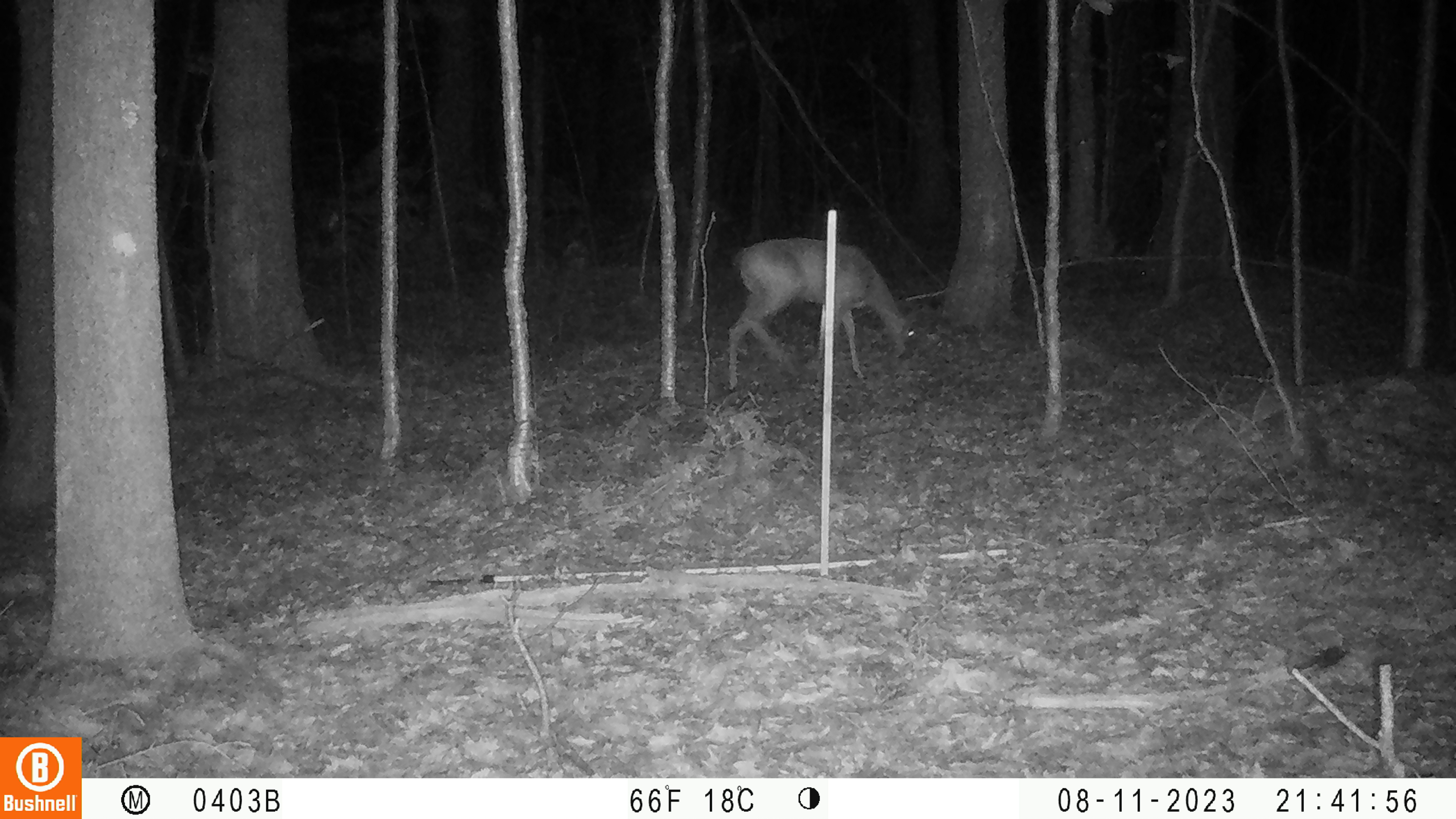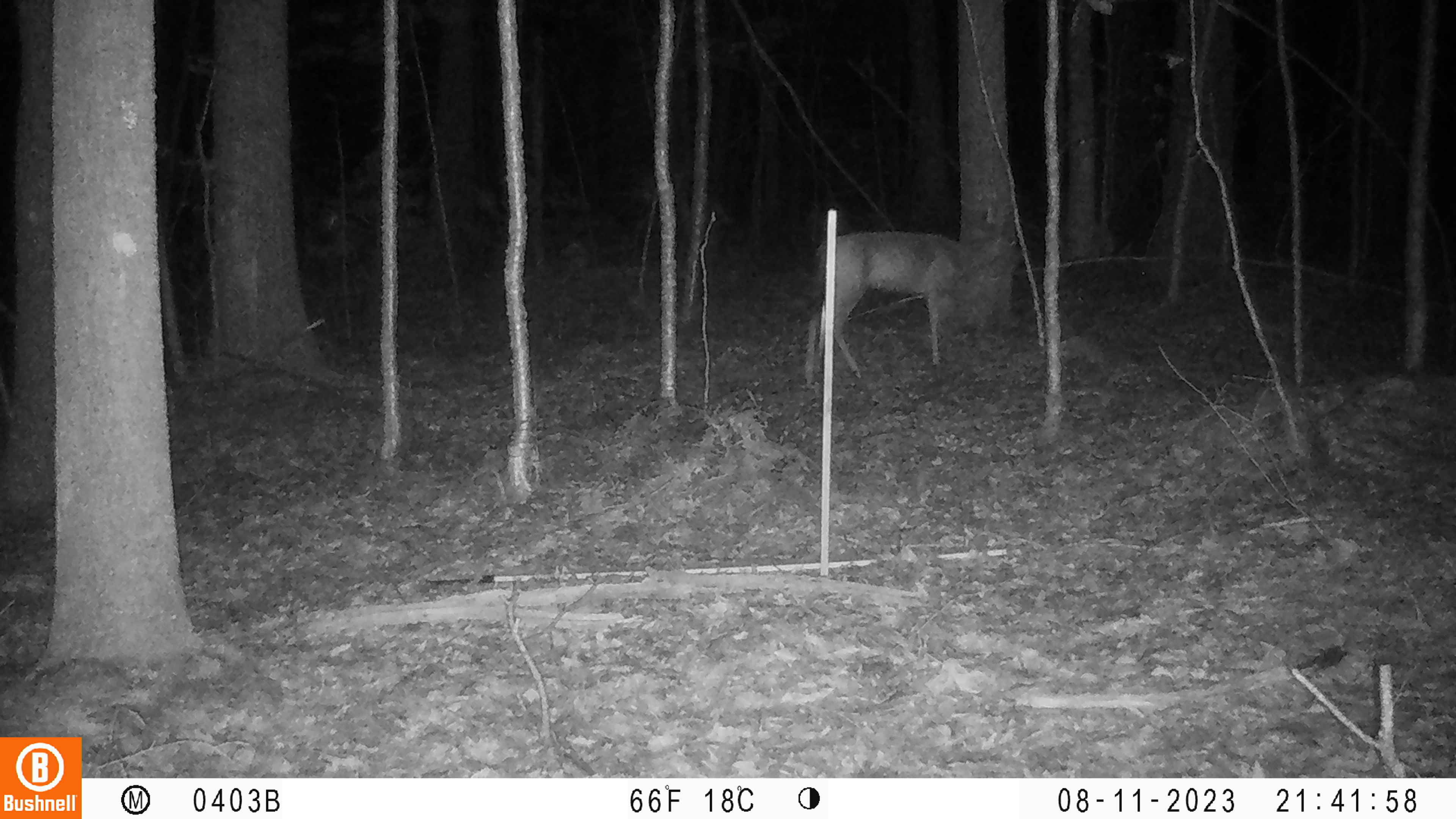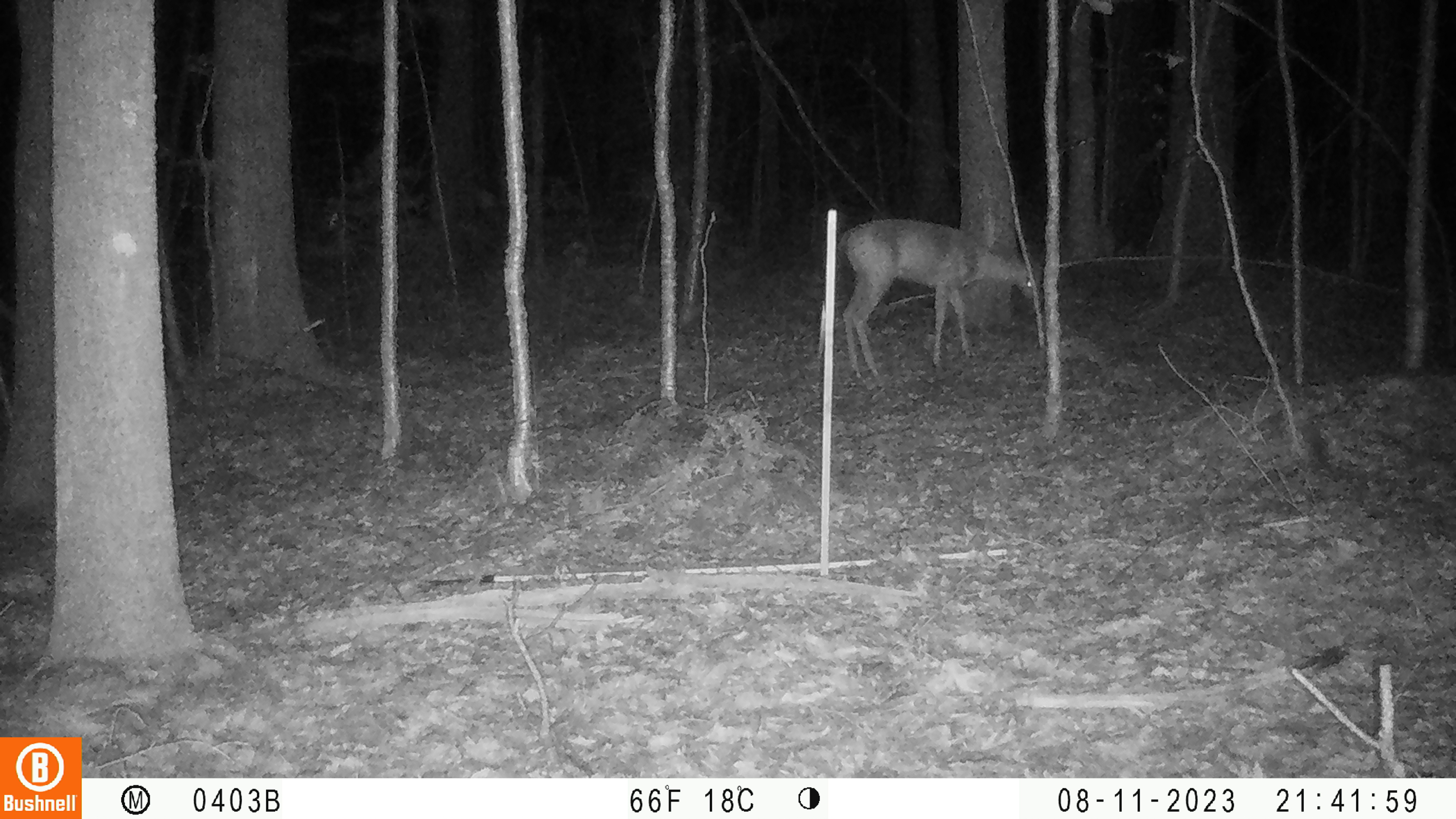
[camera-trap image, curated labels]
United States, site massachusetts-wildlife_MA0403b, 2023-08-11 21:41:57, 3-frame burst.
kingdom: Animalia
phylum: Chordata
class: Mammalia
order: Artiodactyla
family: Cervidae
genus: Odocoileus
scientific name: Odocoileus virginianus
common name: white-tailed deer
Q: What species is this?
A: White-tailed deer (Odocoileus virginianus).